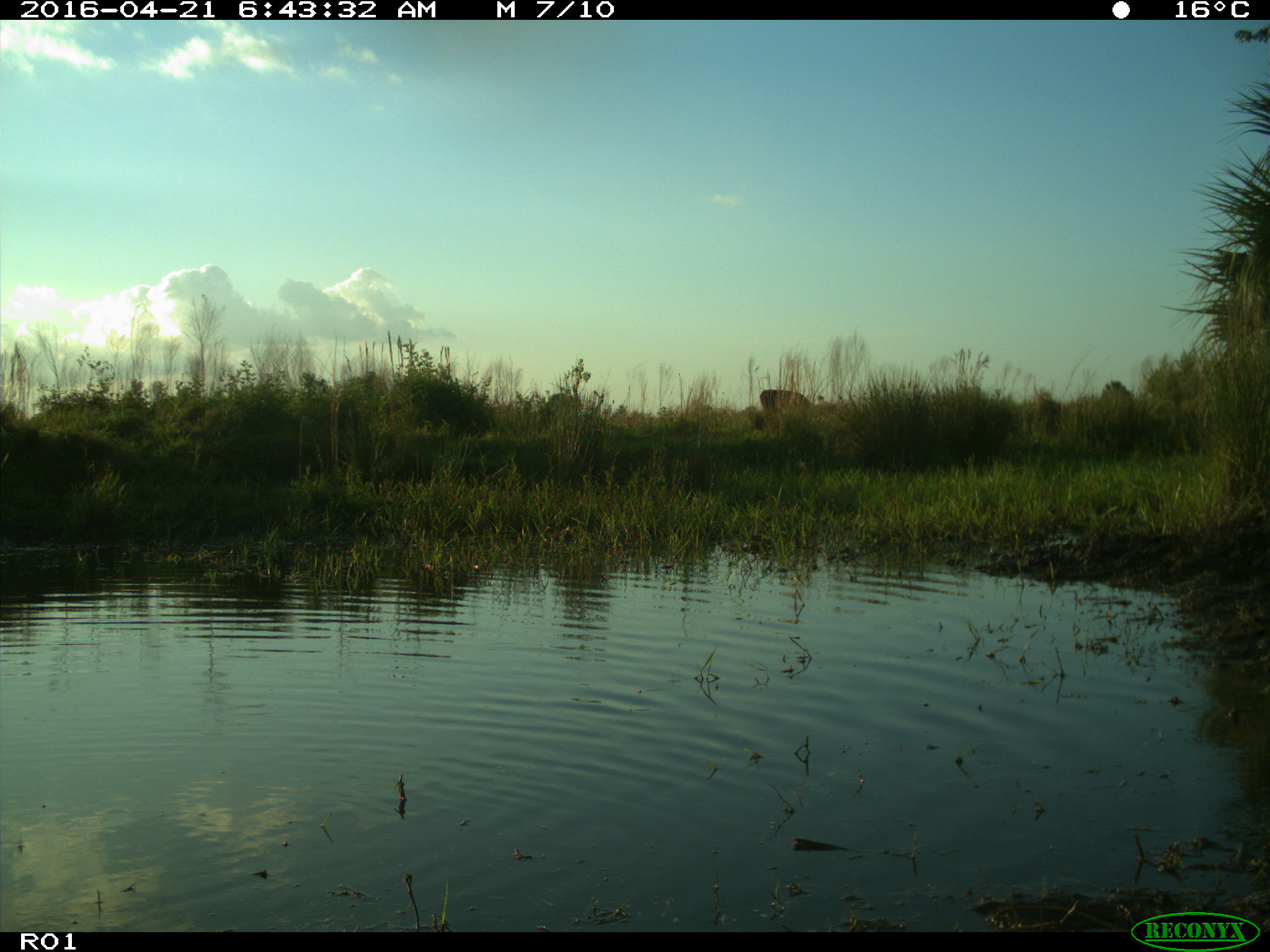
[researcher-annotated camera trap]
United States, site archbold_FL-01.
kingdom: Animalia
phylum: Chordata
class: Mammalia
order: Artiodactyla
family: Bovidae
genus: Bos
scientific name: Bos taurus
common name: domestic cow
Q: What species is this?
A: Bos taurus (domestic cow).